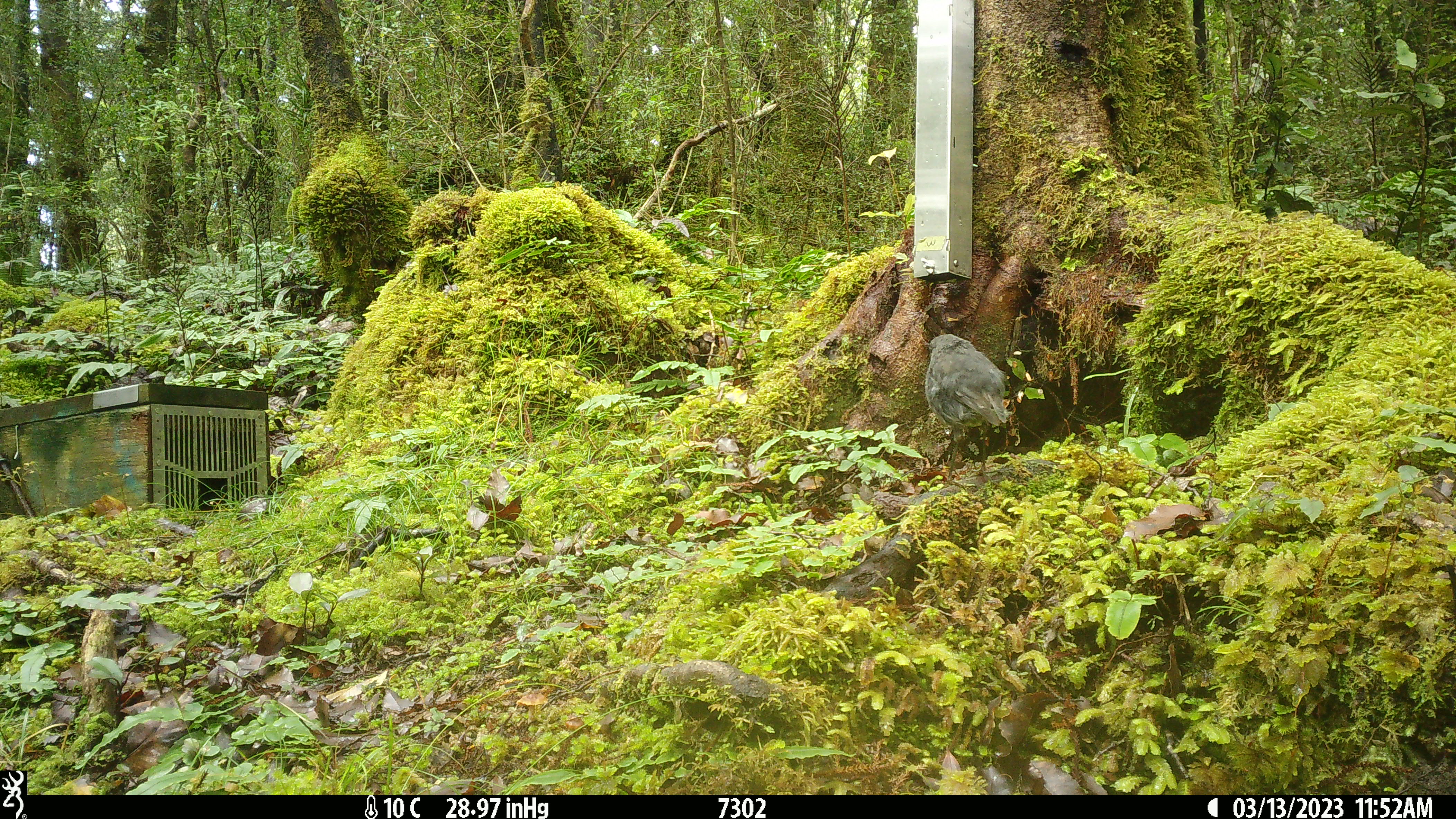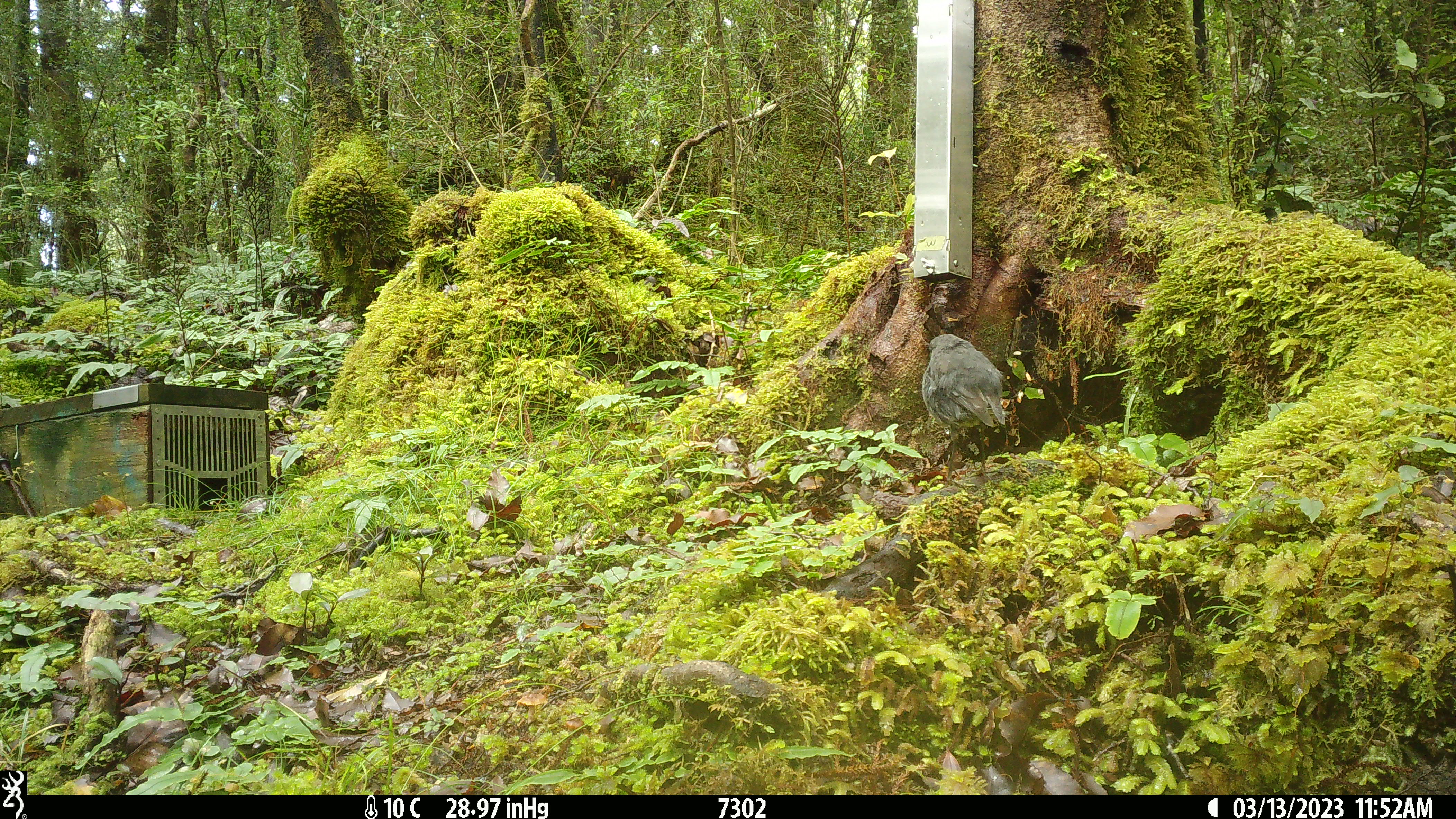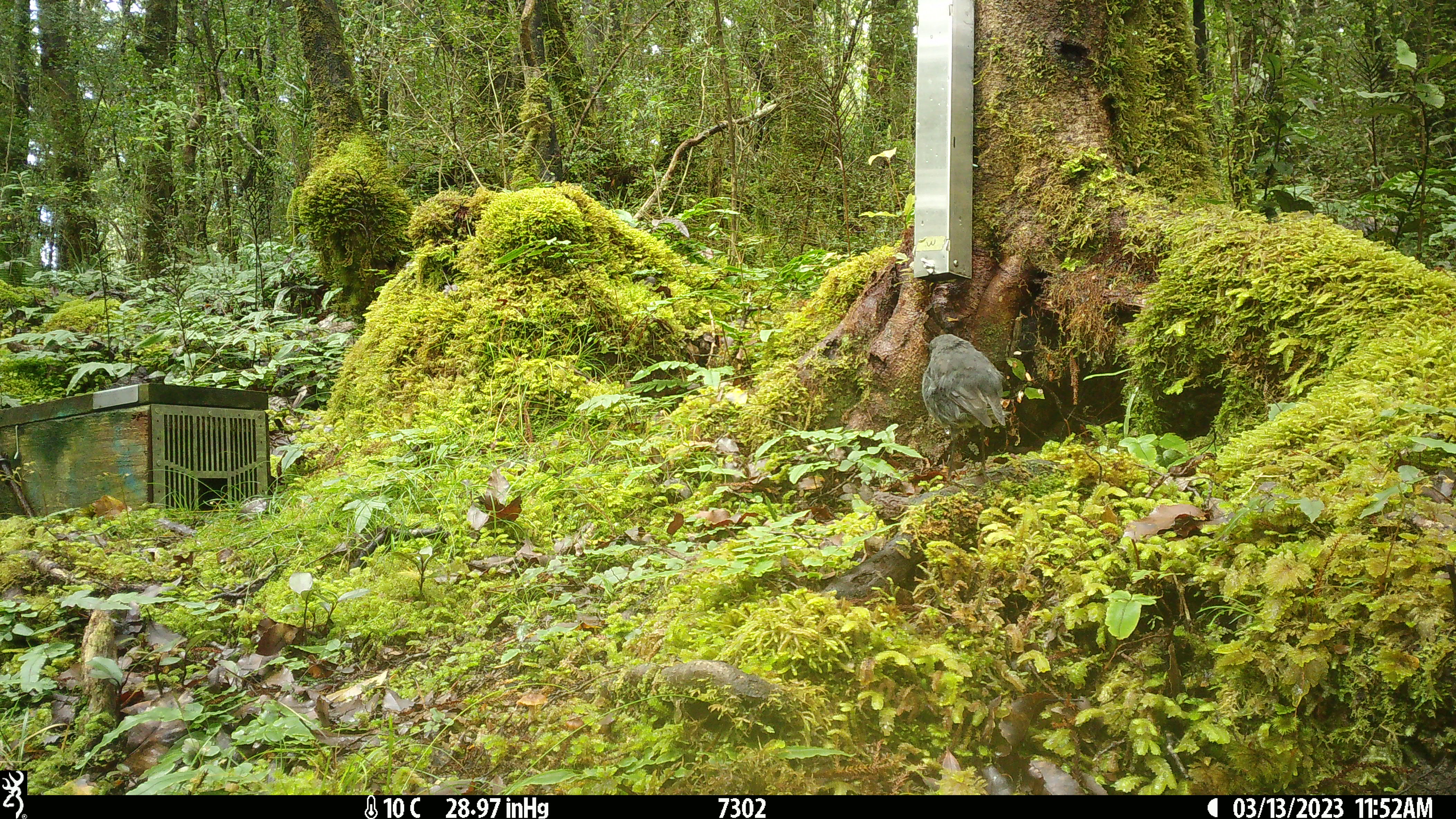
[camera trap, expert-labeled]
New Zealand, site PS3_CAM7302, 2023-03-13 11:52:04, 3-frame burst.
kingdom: Animalia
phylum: Chordata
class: Aves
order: Passeriformes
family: Petroicidae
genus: Petroica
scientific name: Petroica australis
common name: new zealand robin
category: robin